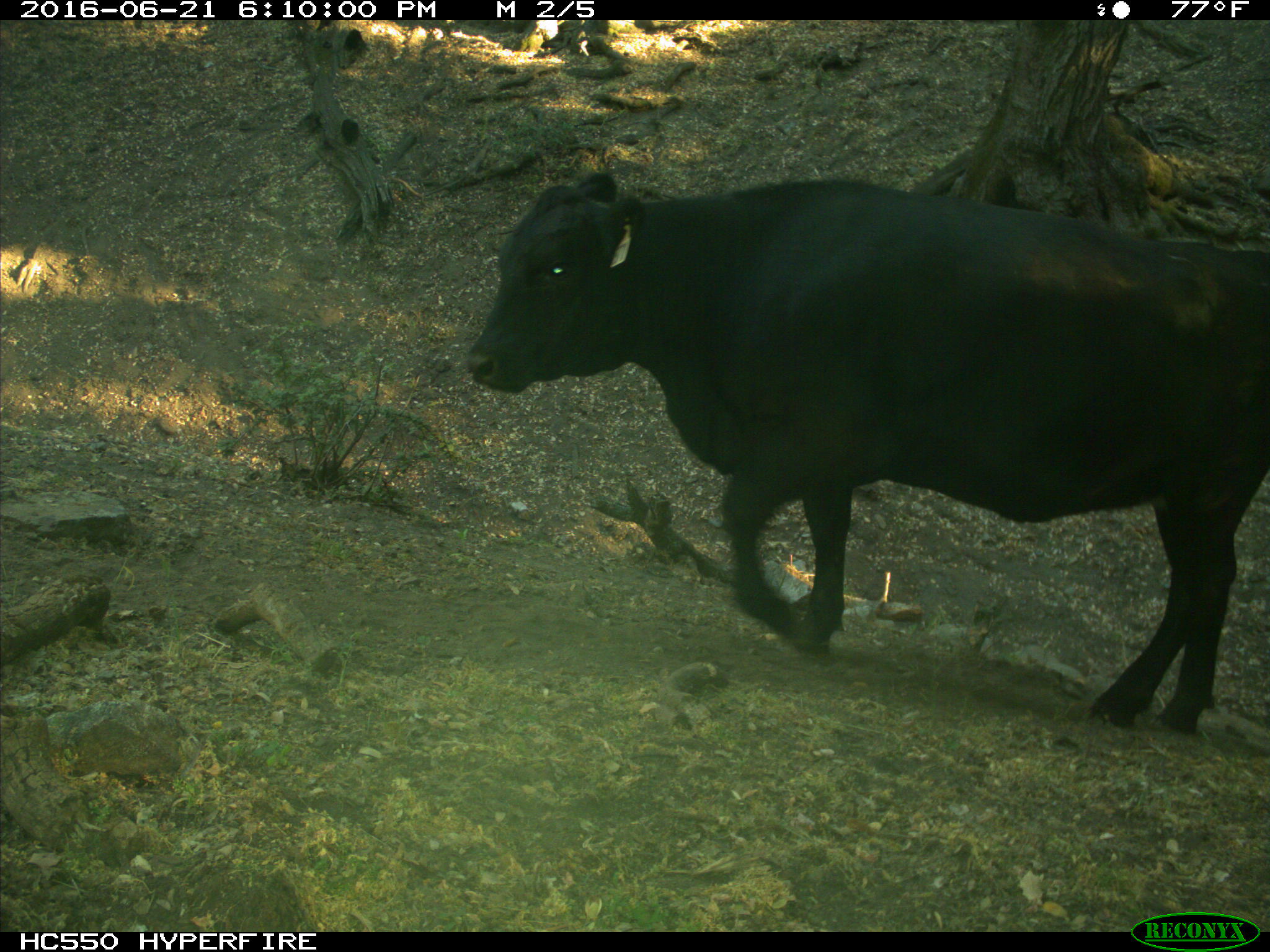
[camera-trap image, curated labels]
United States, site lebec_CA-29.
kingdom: Animalia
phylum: Chordata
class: Mammalia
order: Artiodactyla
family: Bovidae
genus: Bos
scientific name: Bos taurus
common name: domestic cow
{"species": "Bos taurus (domestic cow)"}